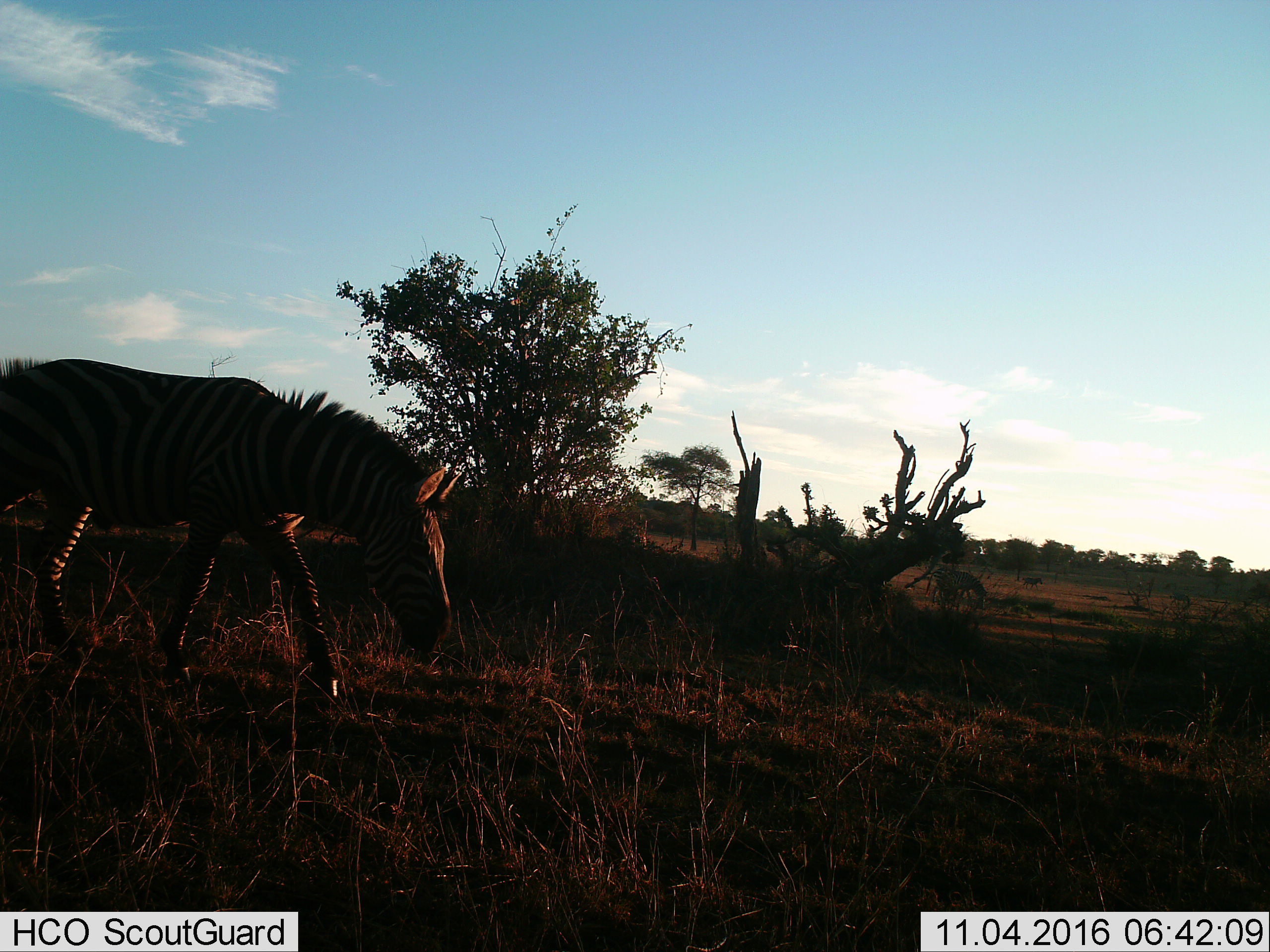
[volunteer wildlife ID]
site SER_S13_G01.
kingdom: Animalia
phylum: Chordata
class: Mammalia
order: Perissodactyla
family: Equidae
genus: Equus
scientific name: Equus quagga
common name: plains zebra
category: zebraplains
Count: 1.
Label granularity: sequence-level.